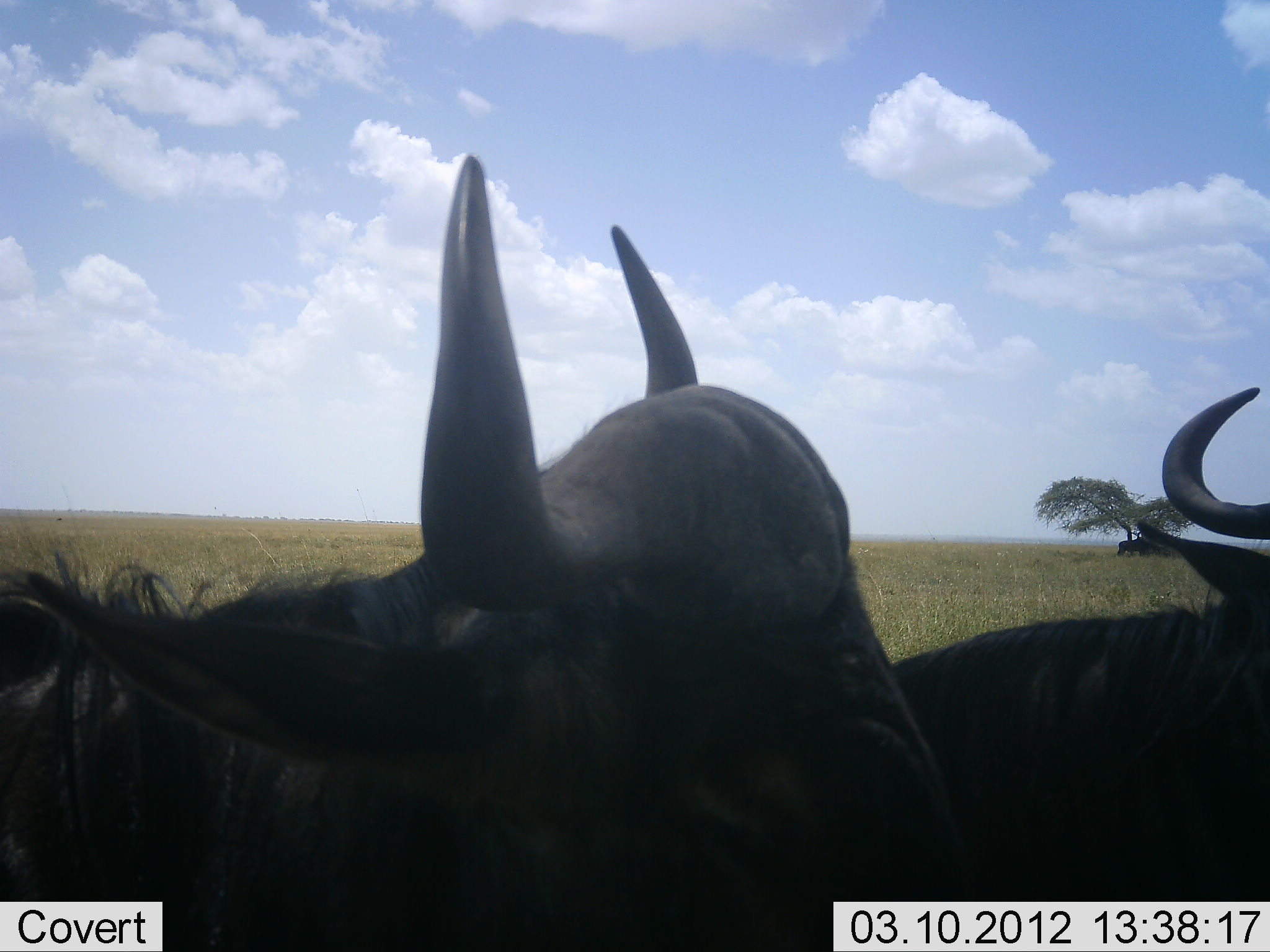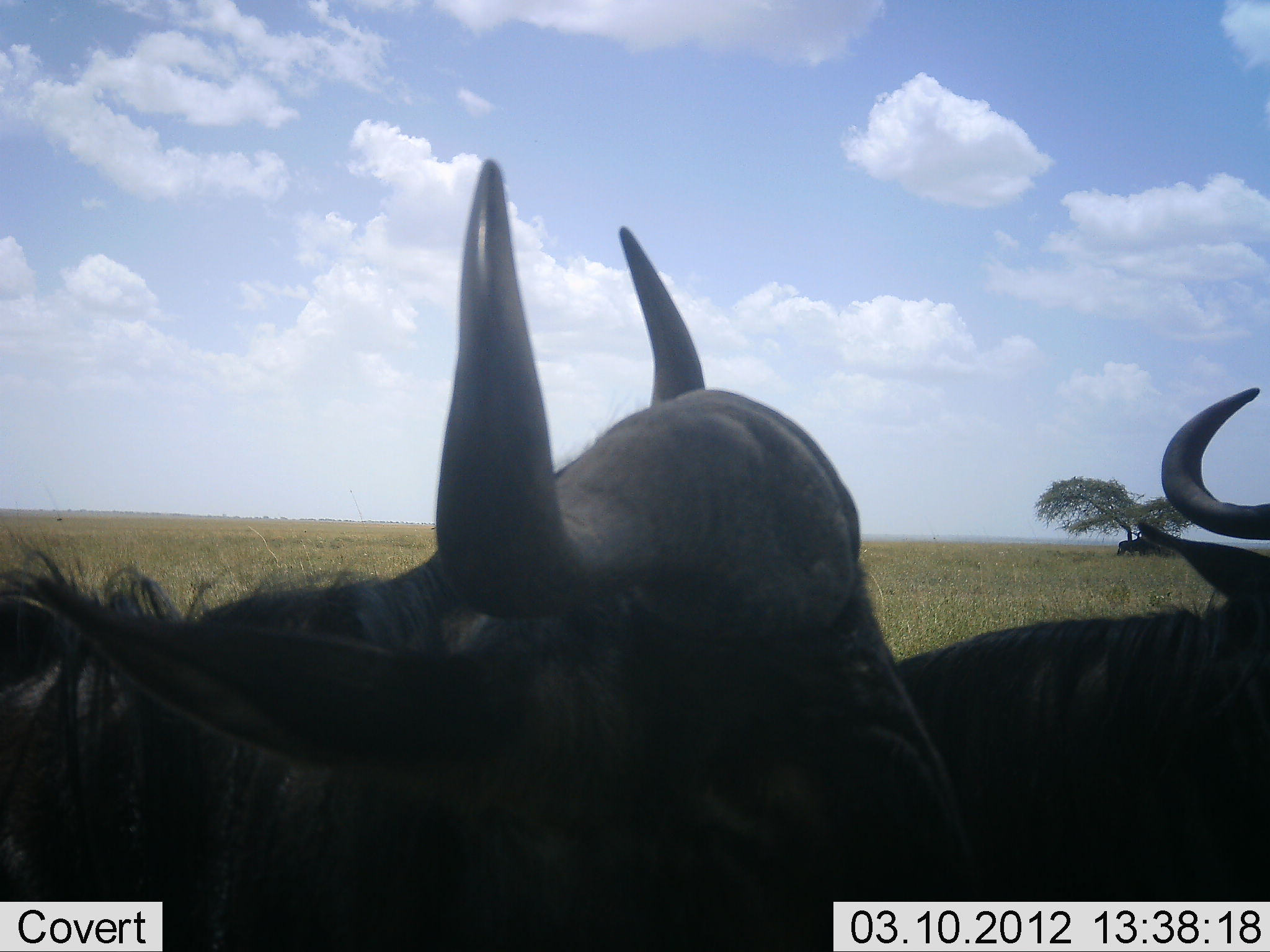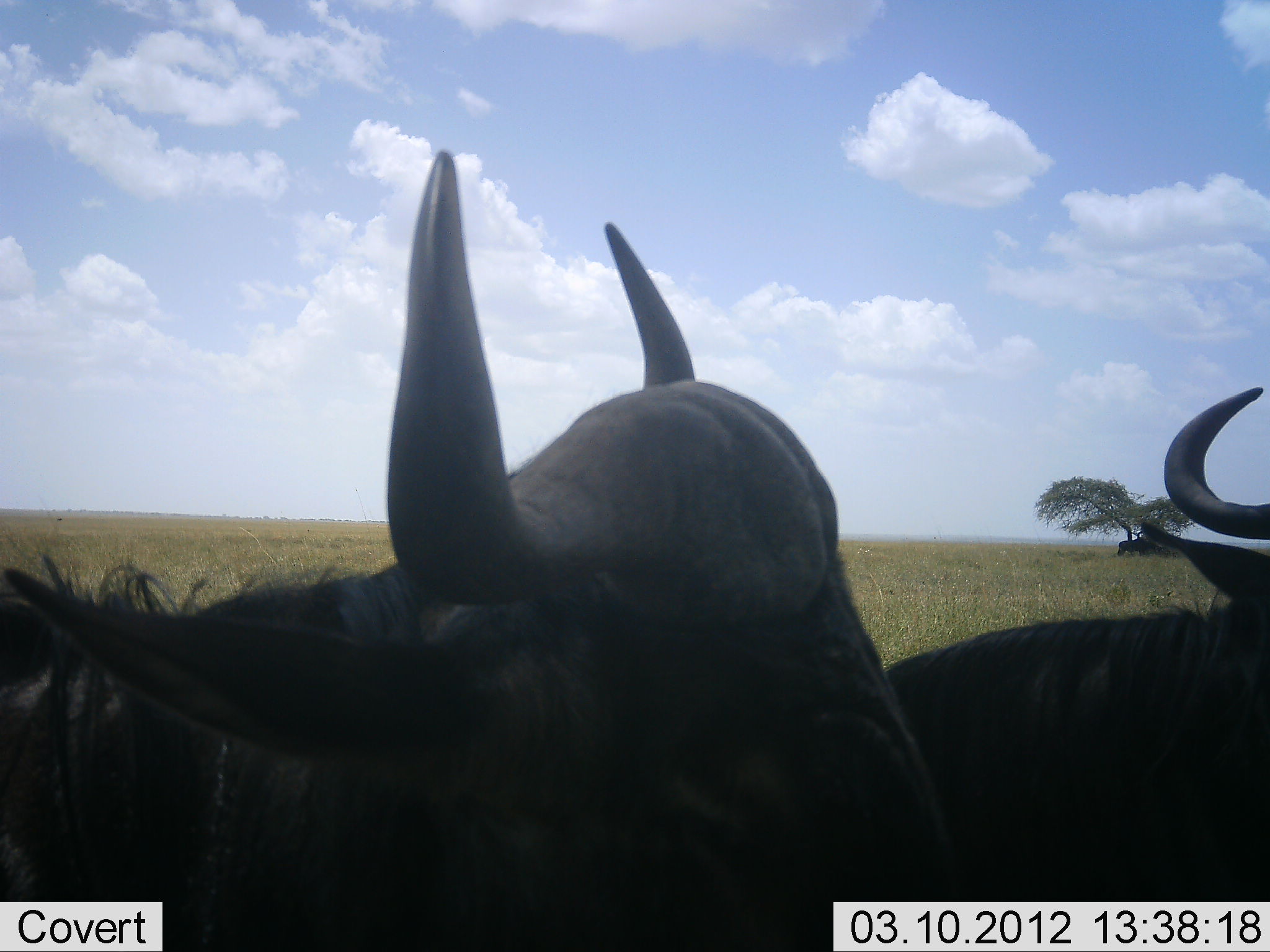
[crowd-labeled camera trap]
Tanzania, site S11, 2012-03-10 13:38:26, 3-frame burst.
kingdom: Animalia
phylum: Chordata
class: Mammalia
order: Artiodactyla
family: Bovidae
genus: Connochaetes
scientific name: Connochaetes taurinus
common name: blue wildebeest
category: wildebeest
Wildebeest (blue wildebeest) (Connochaetes taurinus), count 2. Behavior (volunteer vote fractions): standing 67%, resting 33%, moving 0%, interacting 0%. Young present (vote fraction): 0%. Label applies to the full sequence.